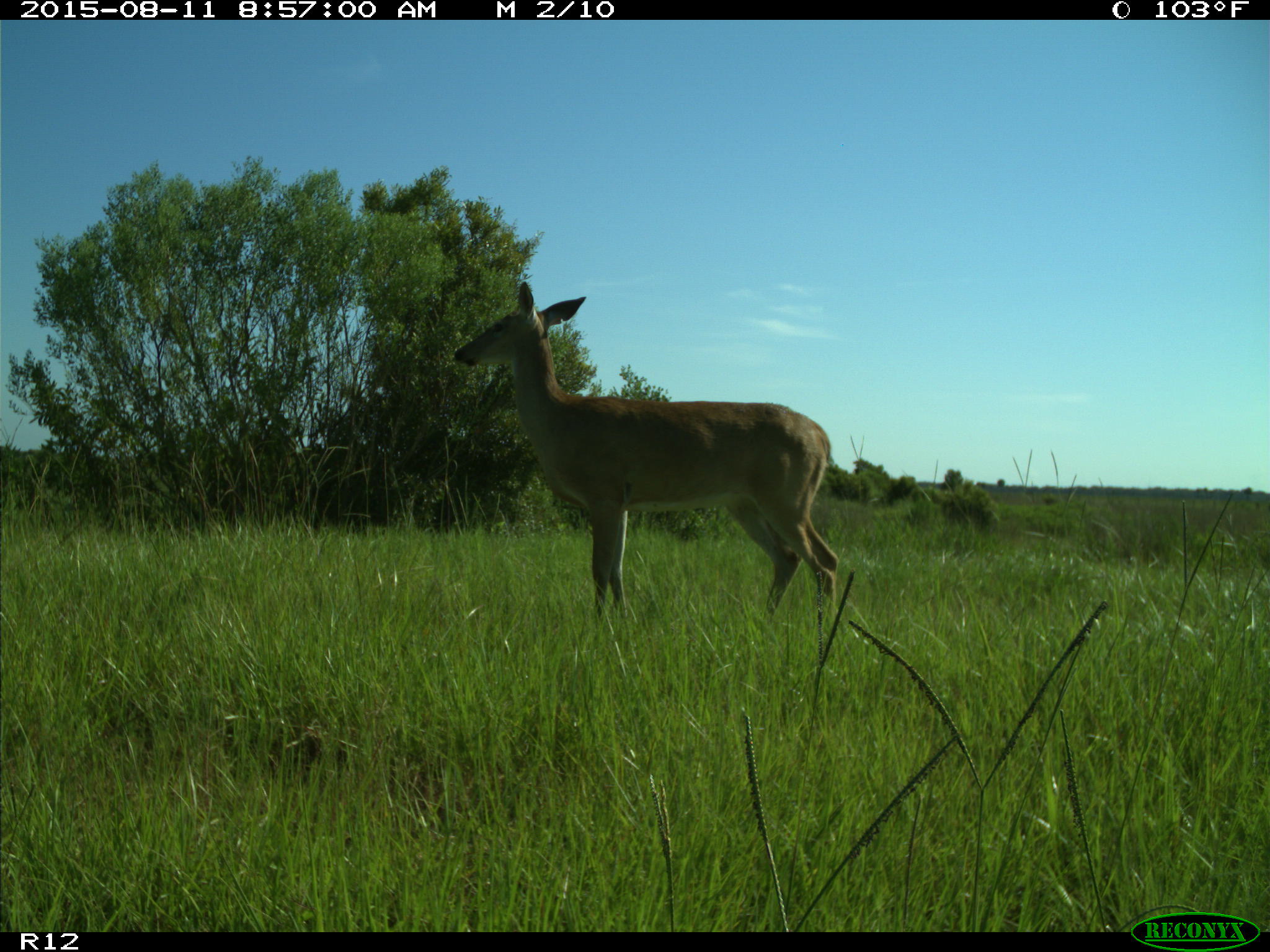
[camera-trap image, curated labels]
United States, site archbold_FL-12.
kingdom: Animalia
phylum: Chordata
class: Mammalia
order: Artiodactyla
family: Cervidae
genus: Odocoileus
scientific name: Odocoileus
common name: deer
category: unidentified deer